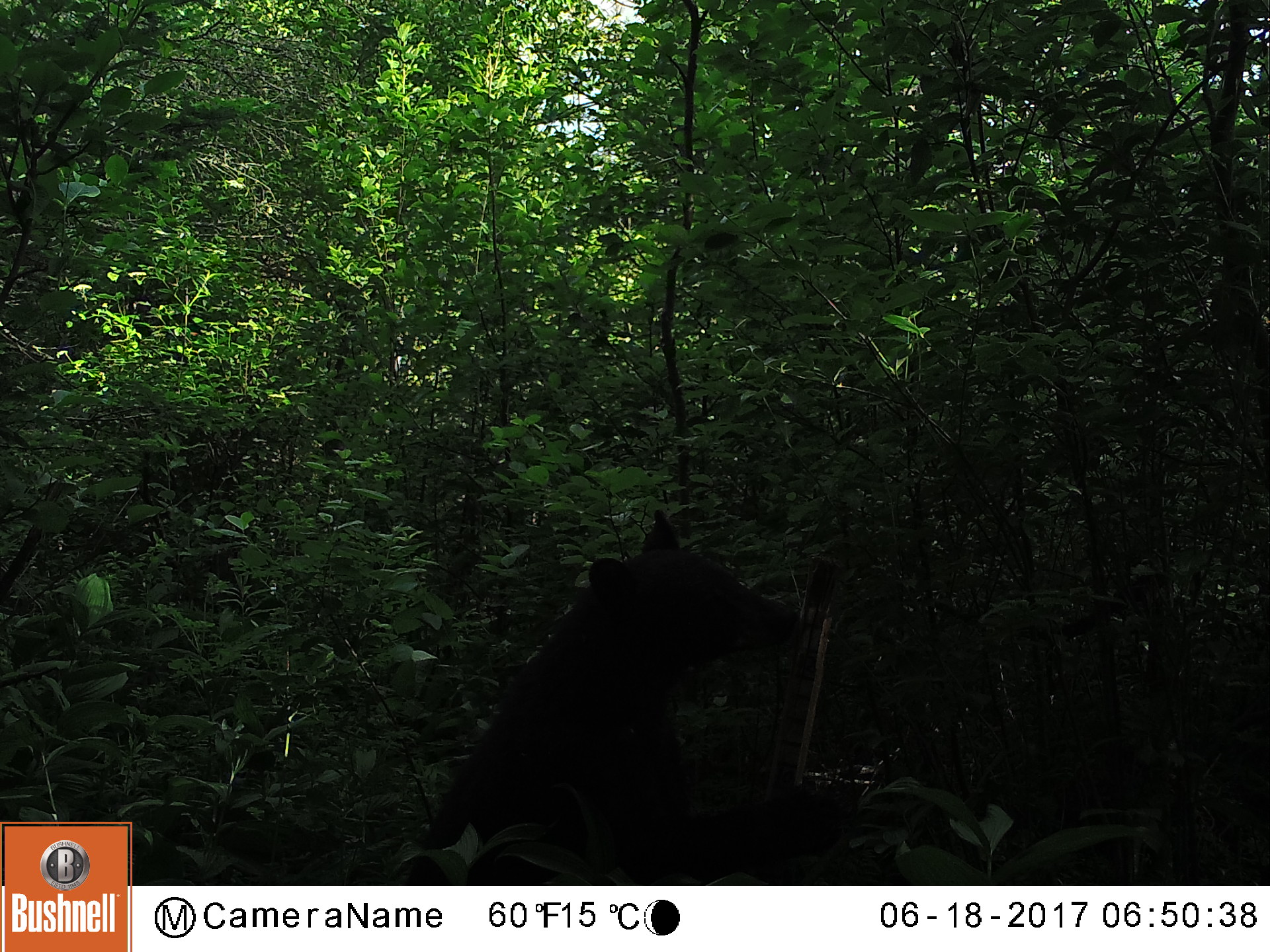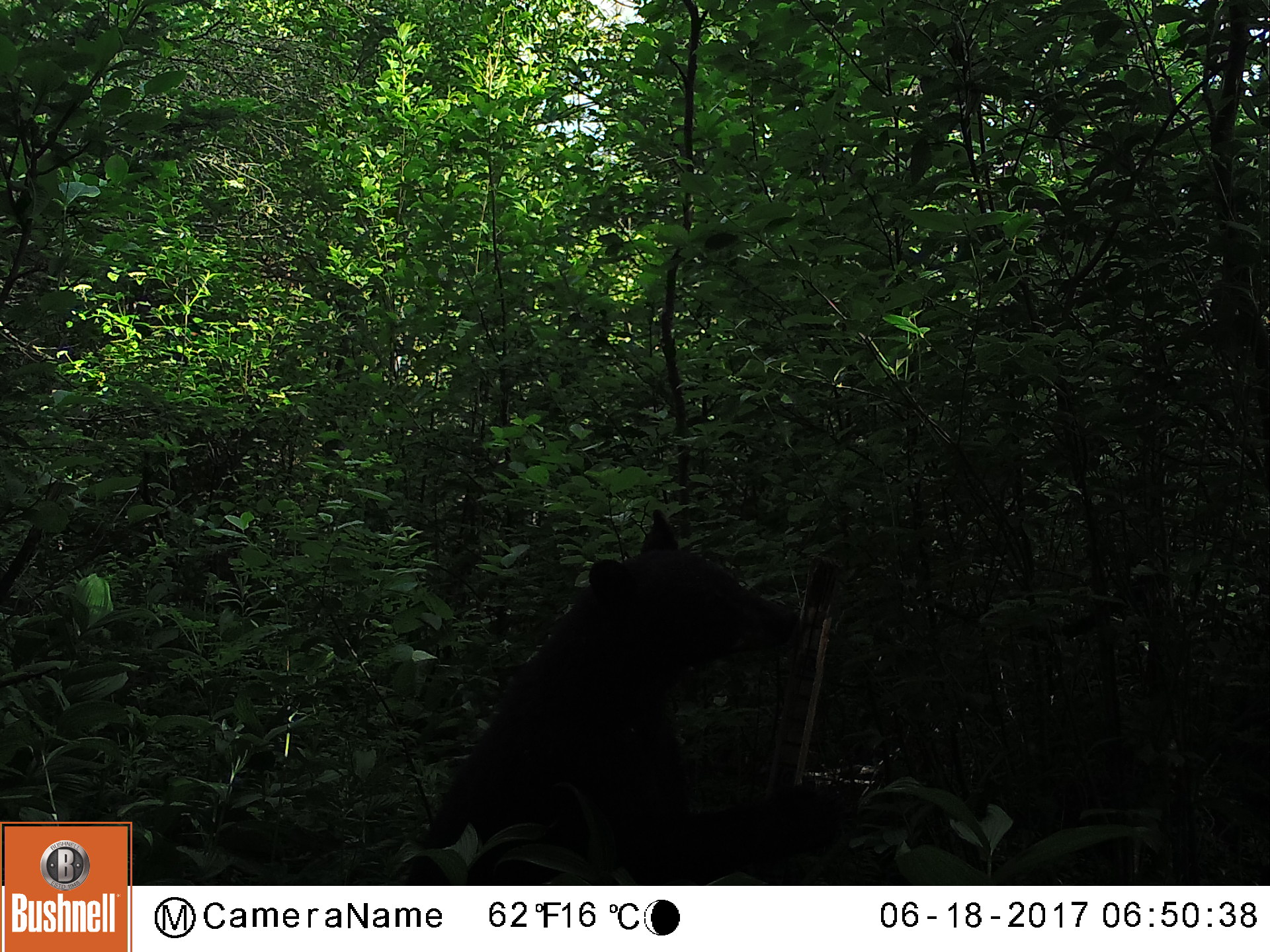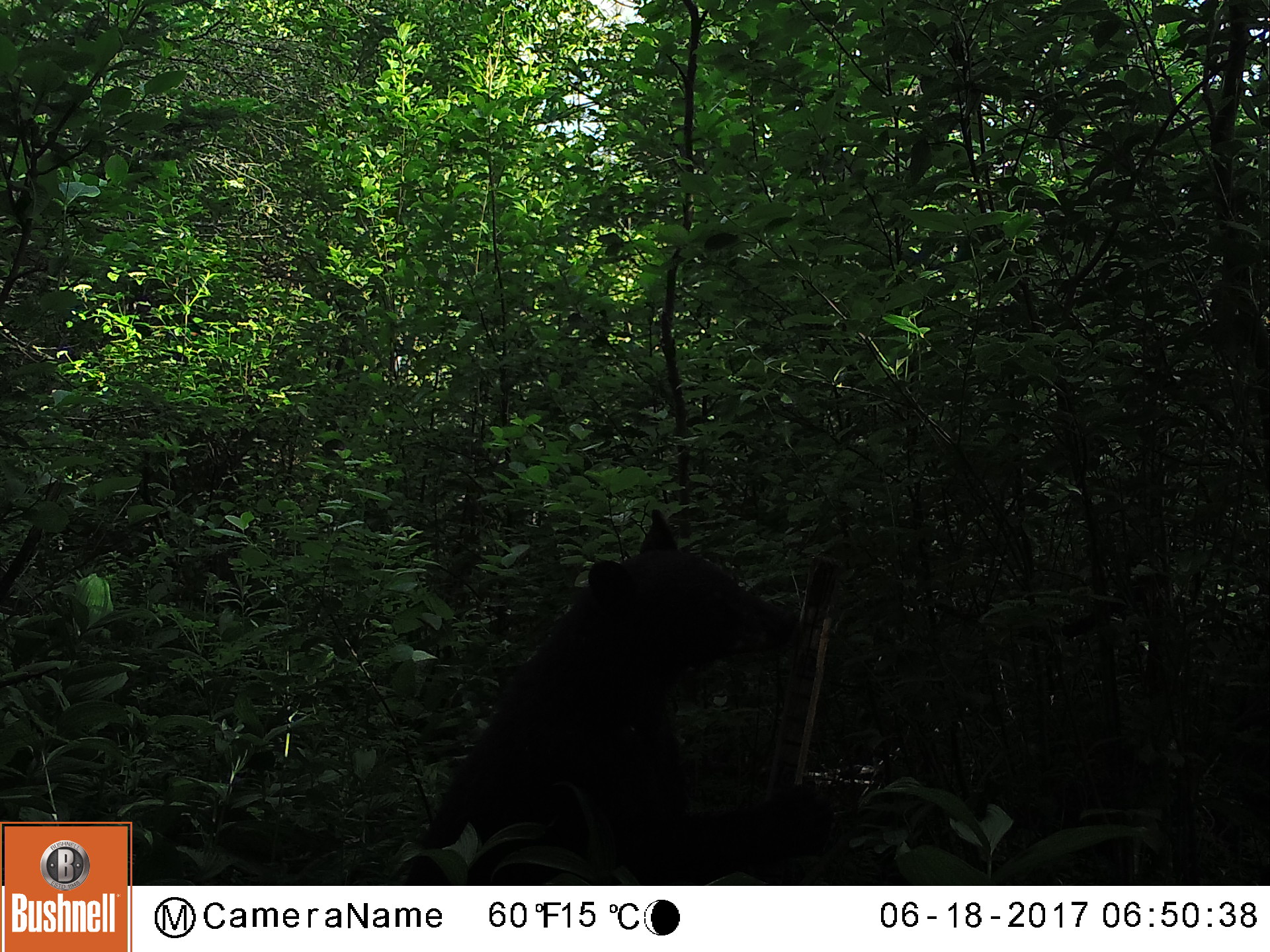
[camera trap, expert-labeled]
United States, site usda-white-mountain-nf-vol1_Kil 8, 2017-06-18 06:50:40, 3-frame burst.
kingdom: Animalia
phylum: Chordata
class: Mammalia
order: Carnivora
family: Ursidae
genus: Ursus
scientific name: Ursus americanus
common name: black bear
Black bear (Ursus americanus).